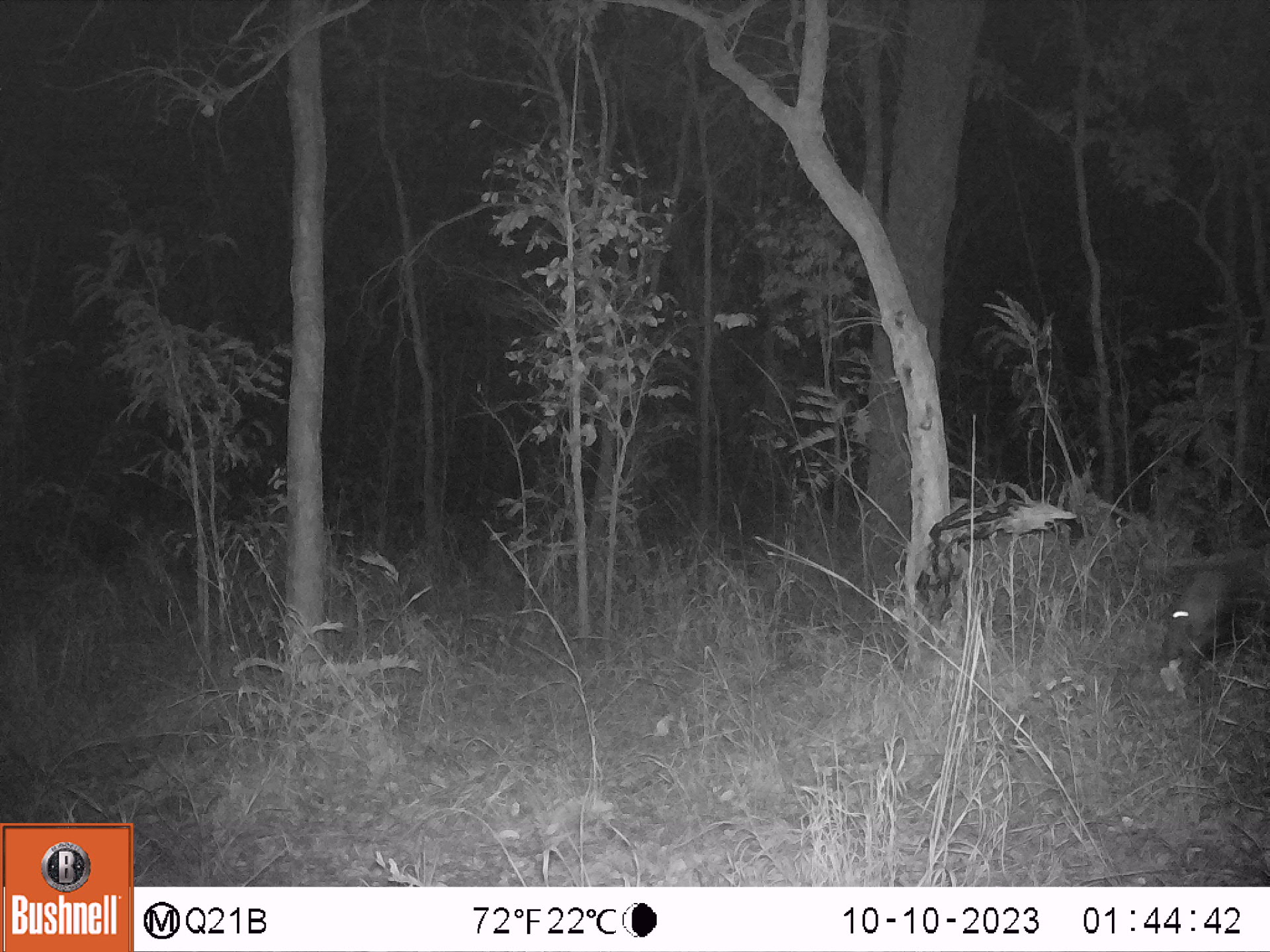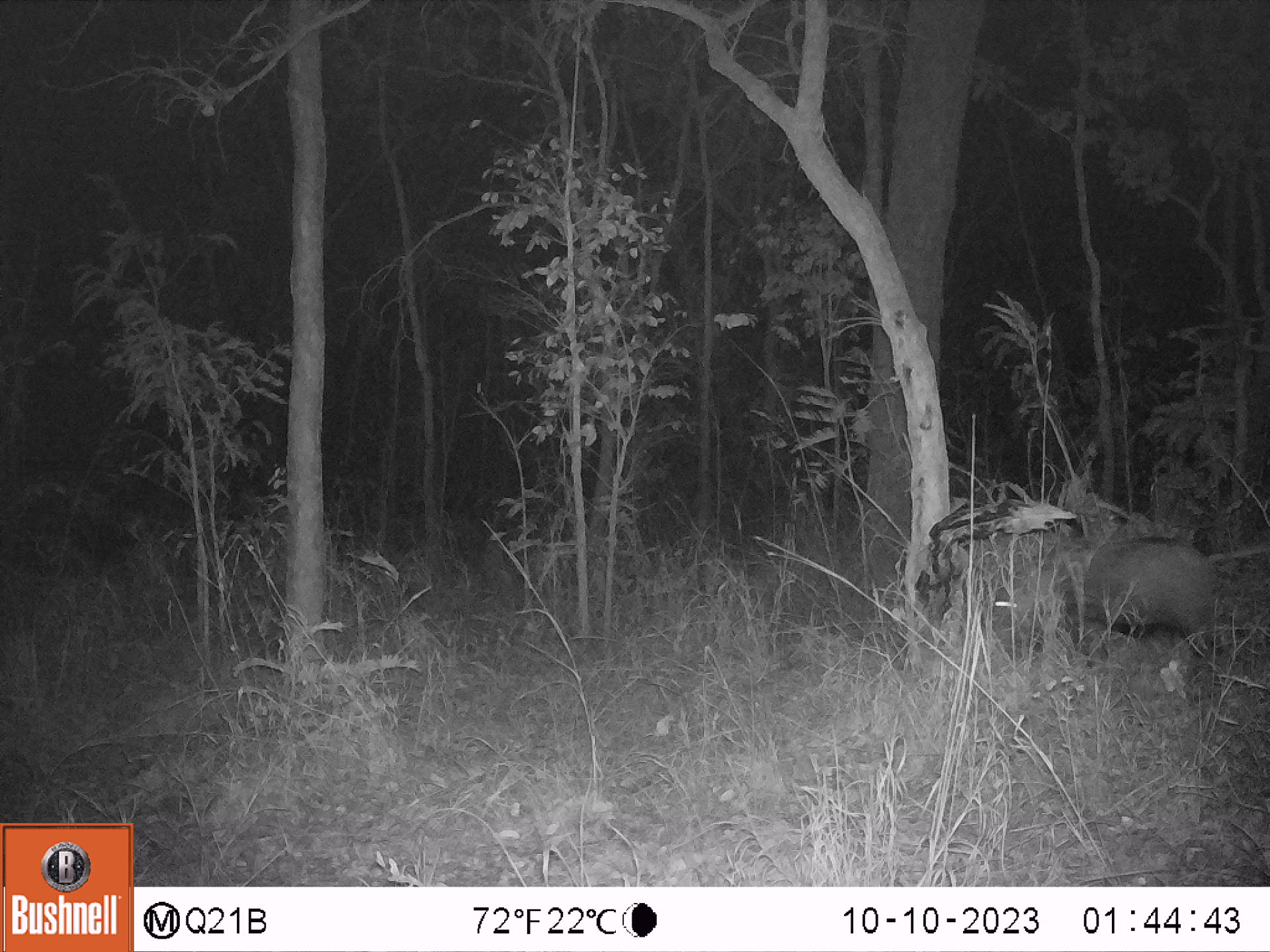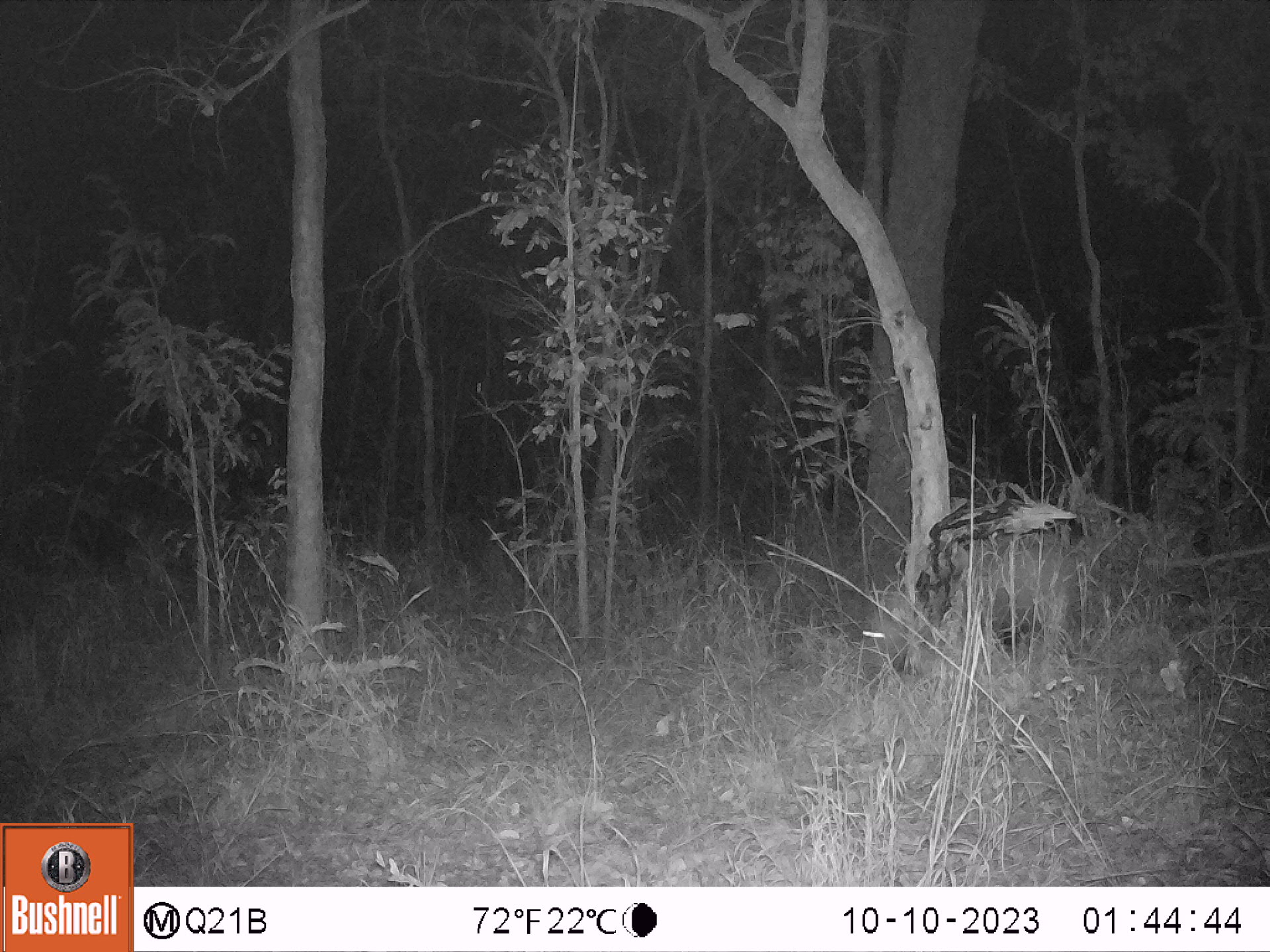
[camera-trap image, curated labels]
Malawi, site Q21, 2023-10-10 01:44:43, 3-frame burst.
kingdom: Animalia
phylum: Chordata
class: Mammalia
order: Artiodactyla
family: Suidae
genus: Potamochoerus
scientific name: Potamochoerus larvatus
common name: bushpig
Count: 1.